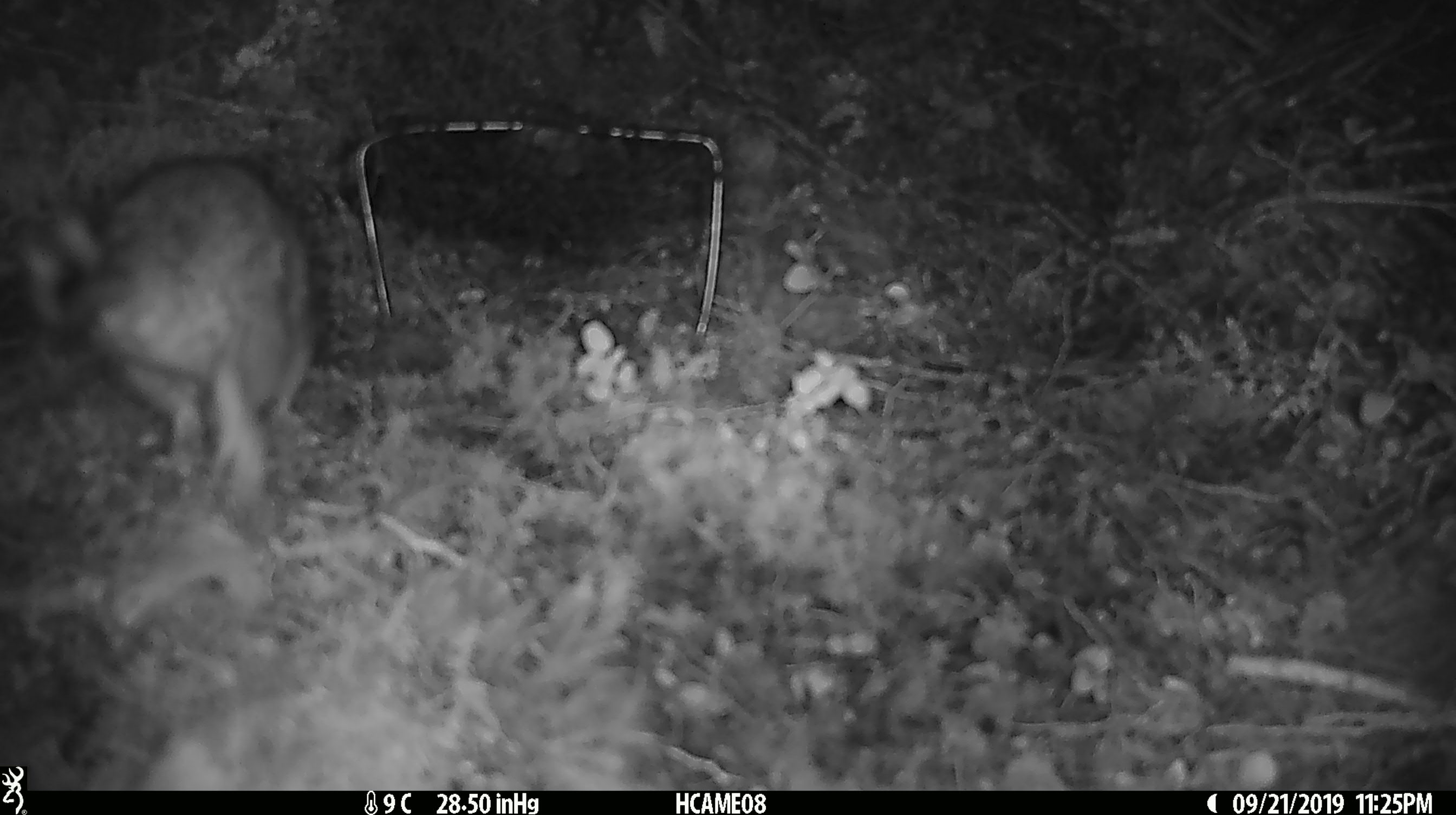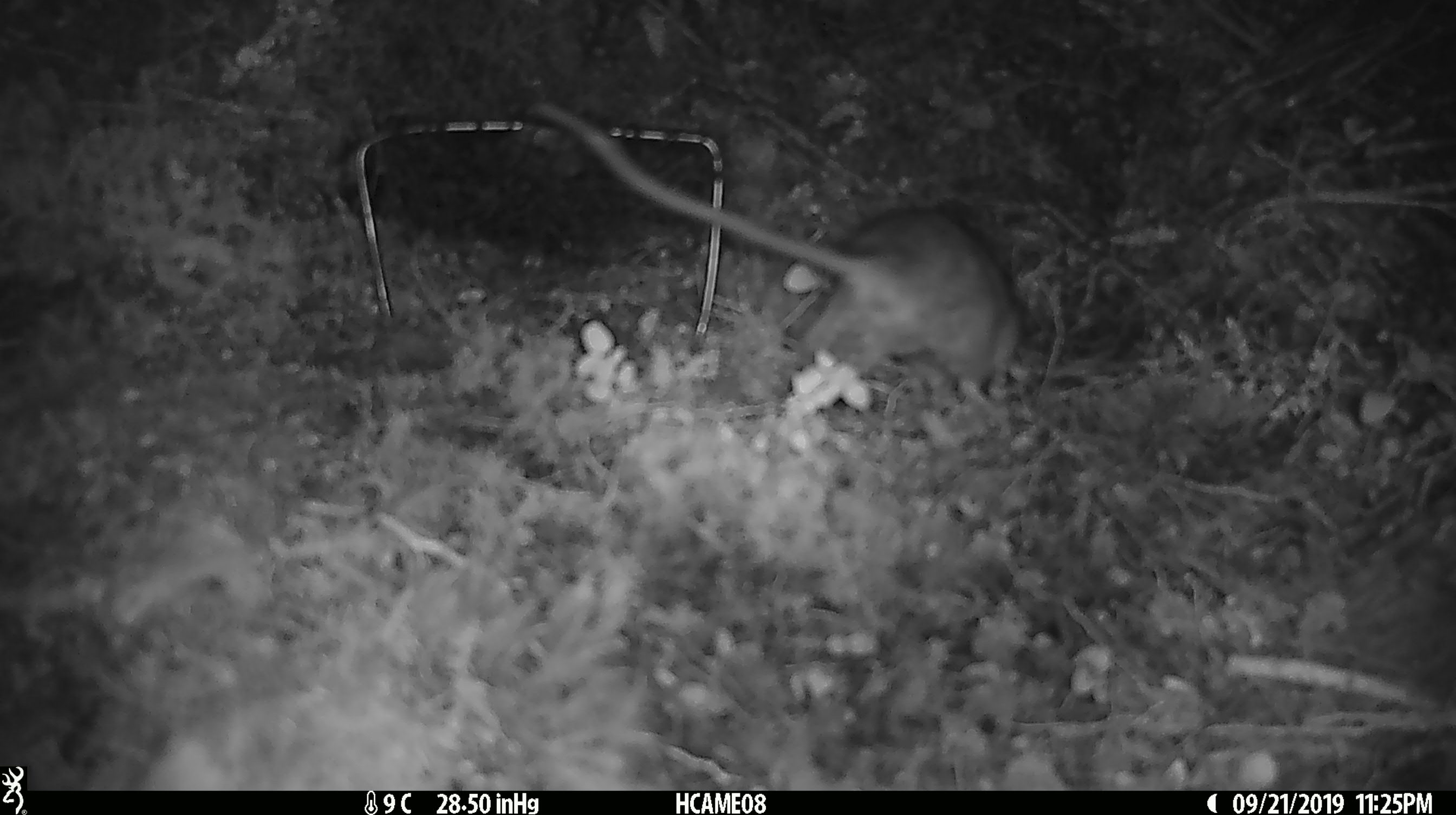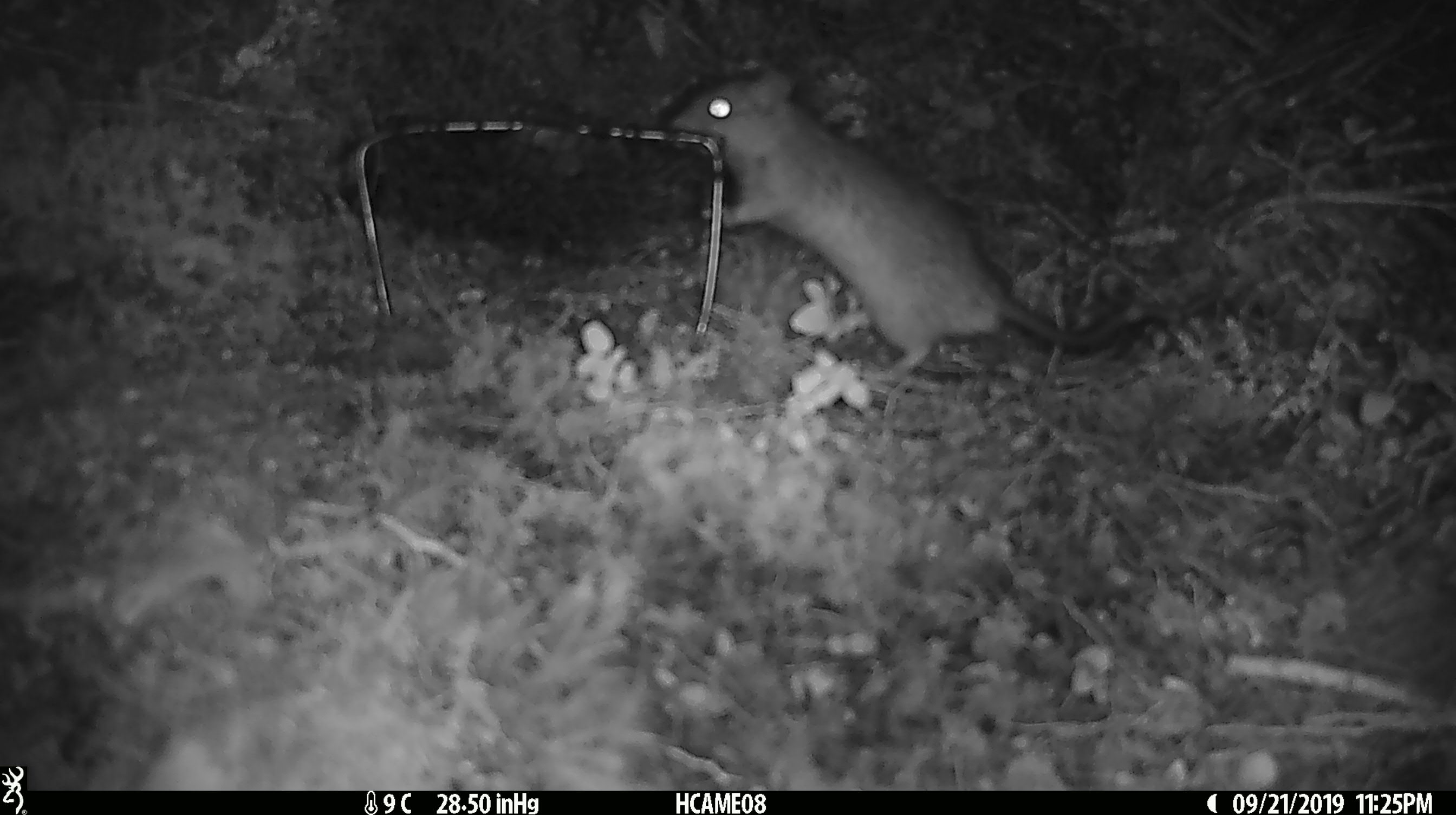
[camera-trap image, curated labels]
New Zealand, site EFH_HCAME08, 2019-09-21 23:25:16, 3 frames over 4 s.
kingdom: Animalia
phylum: Chordata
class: Mammalia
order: Rodentia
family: Muridae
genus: Rattus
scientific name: Rattus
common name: rat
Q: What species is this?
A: Rat (Rattus).